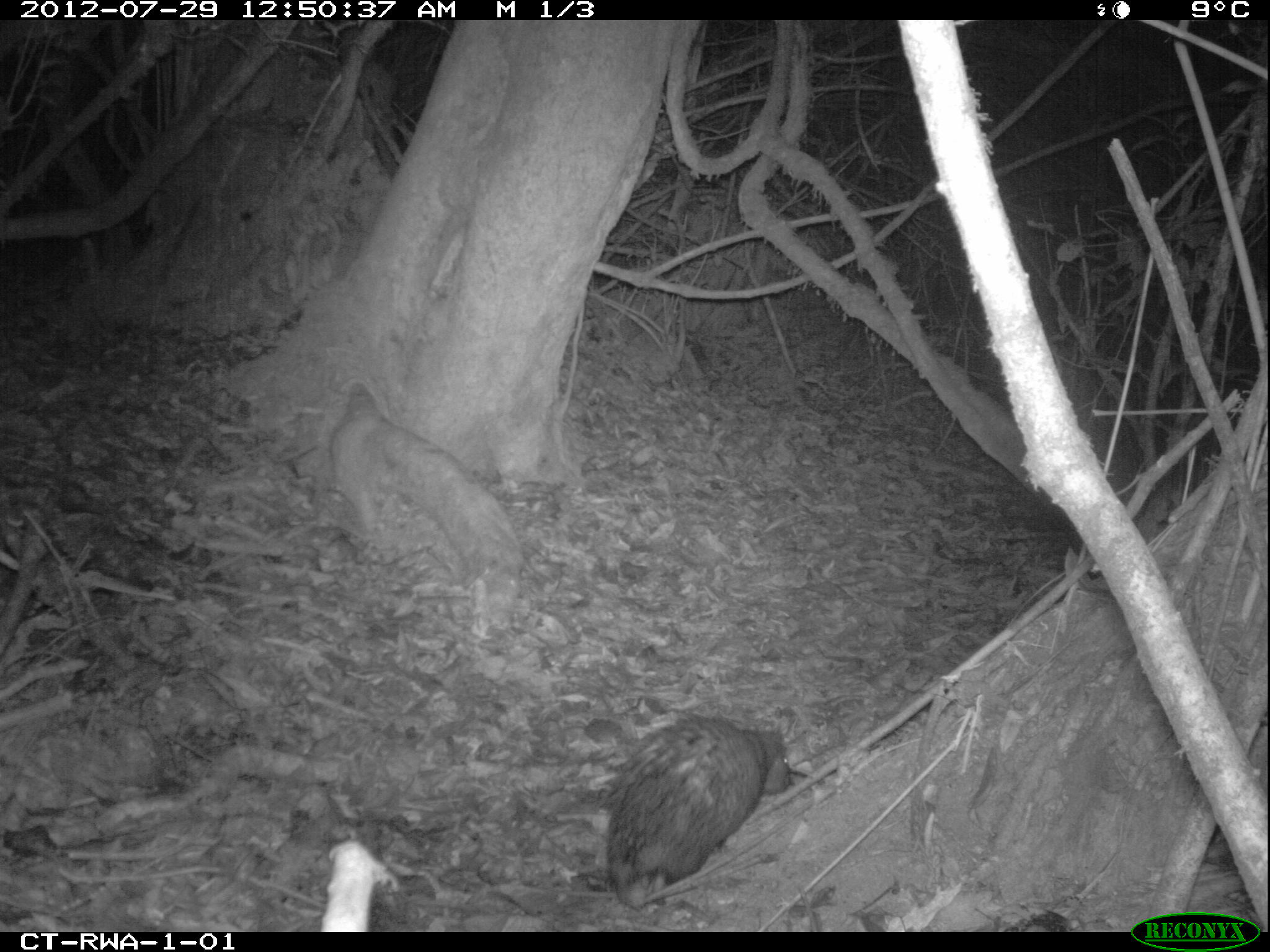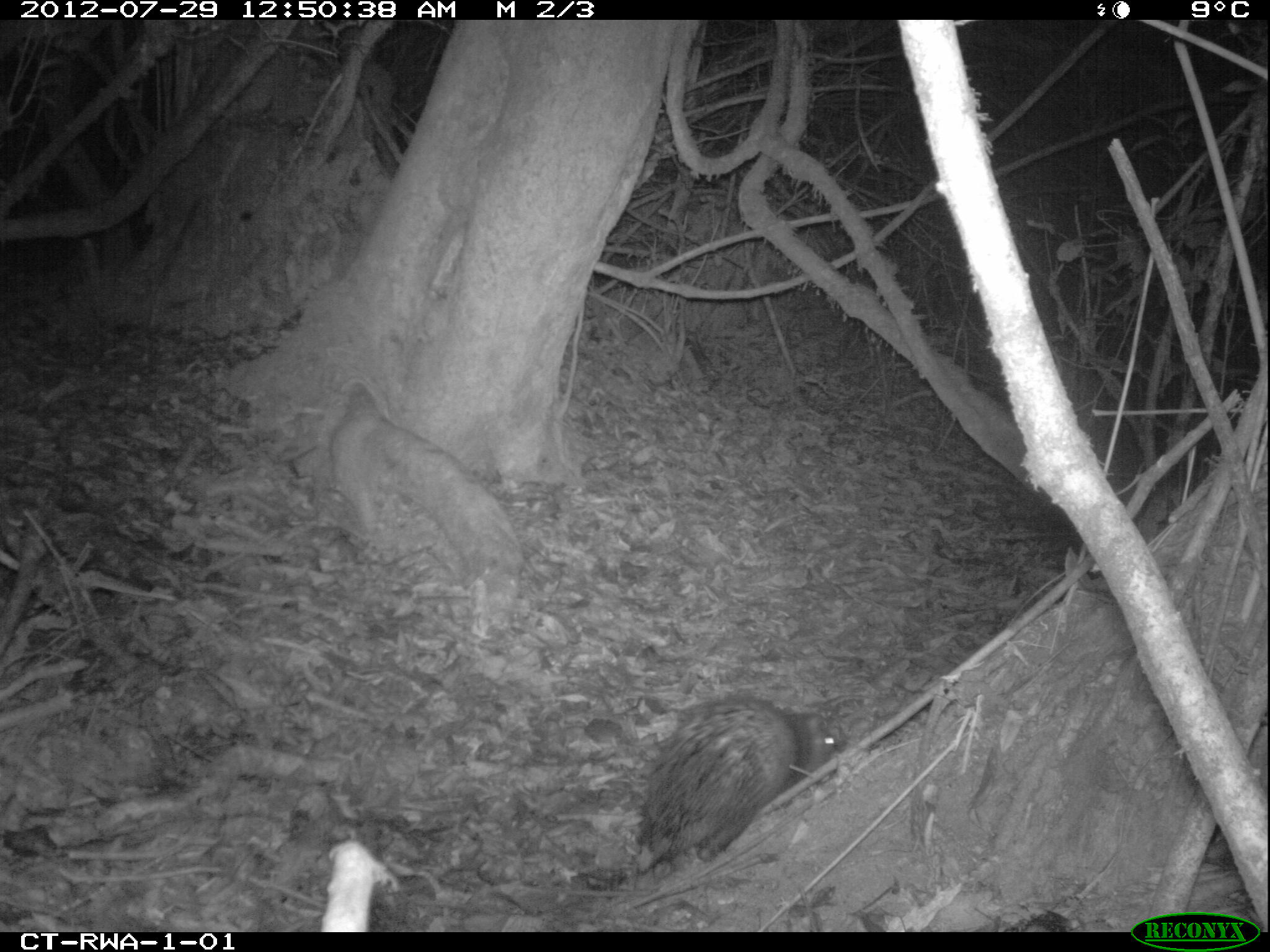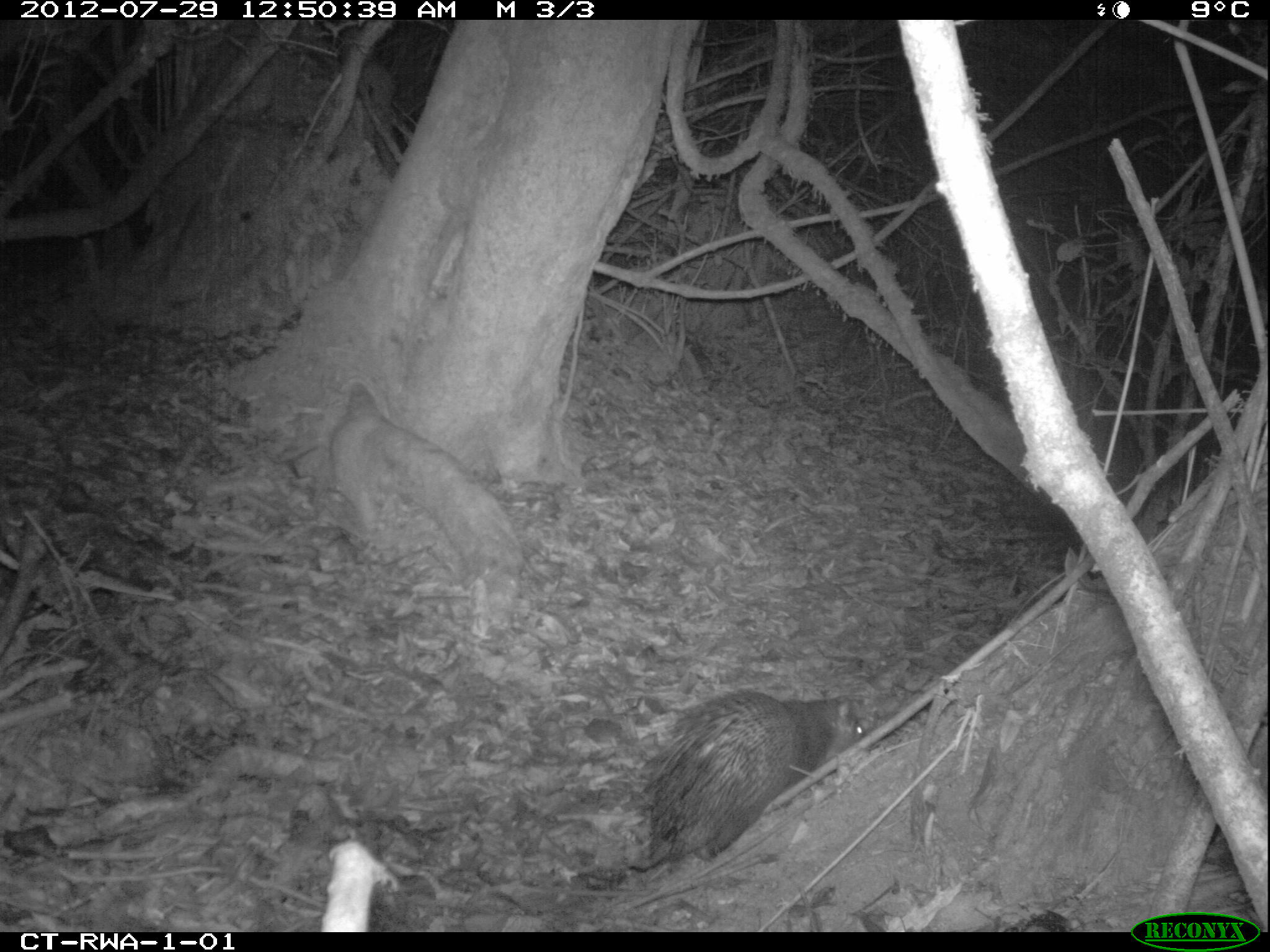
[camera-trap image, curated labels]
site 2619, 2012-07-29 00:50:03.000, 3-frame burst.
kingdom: Animalia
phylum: Chordata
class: Mammalia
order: Rodentia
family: Hystricidae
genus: Atherurus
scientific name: Atherurus africanus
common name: african brush-tailed porcupine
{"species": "Atherurus africanus (african brush-tailed porcupine)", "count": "1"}